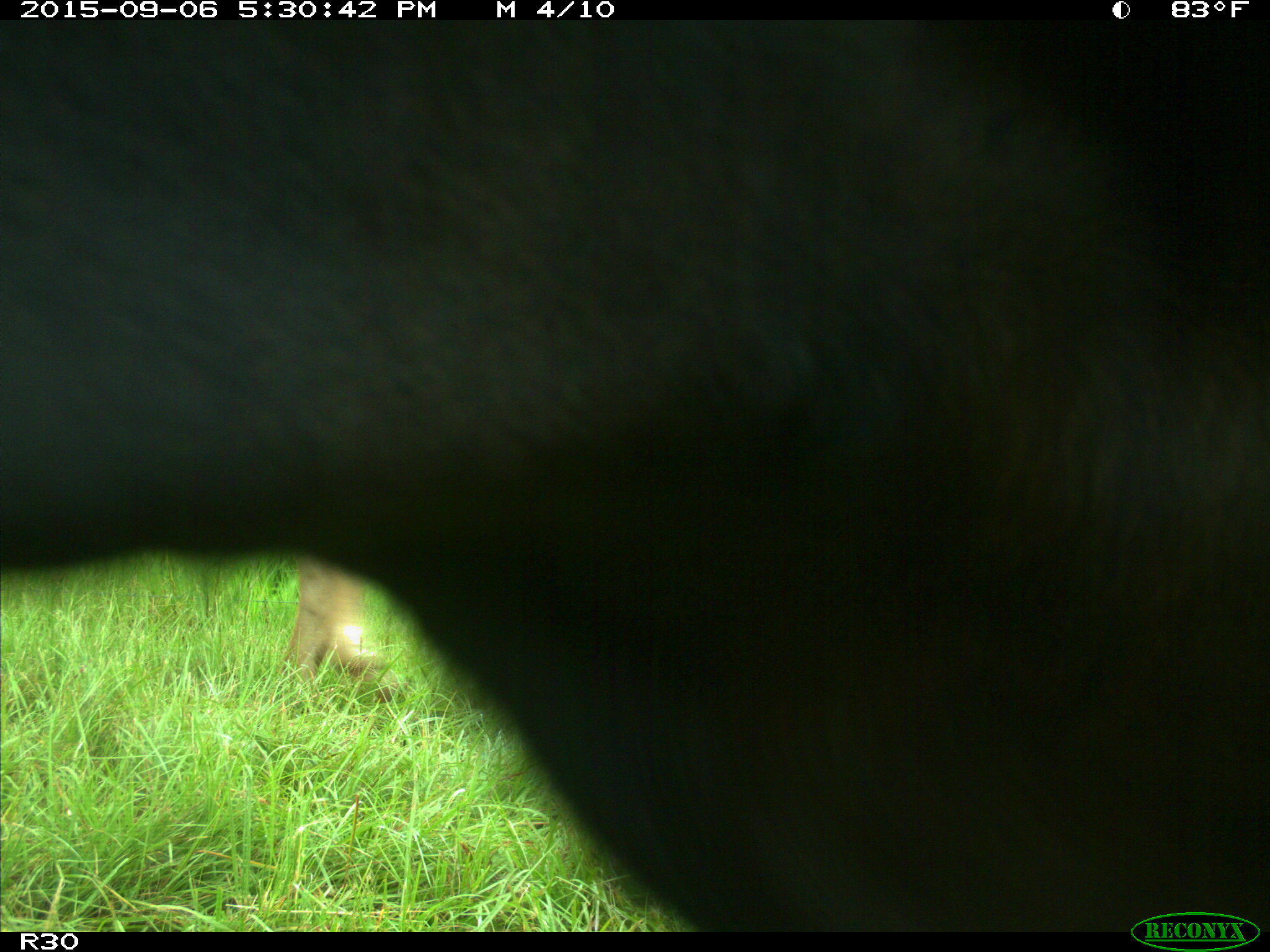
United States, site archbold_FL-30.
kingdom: Animalia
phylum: Chordata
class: Mammalia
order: Artiodactyla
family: Bovidae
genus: Bos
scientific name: Bos taurus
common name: domestic cow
Bos taurus (domestic cow).